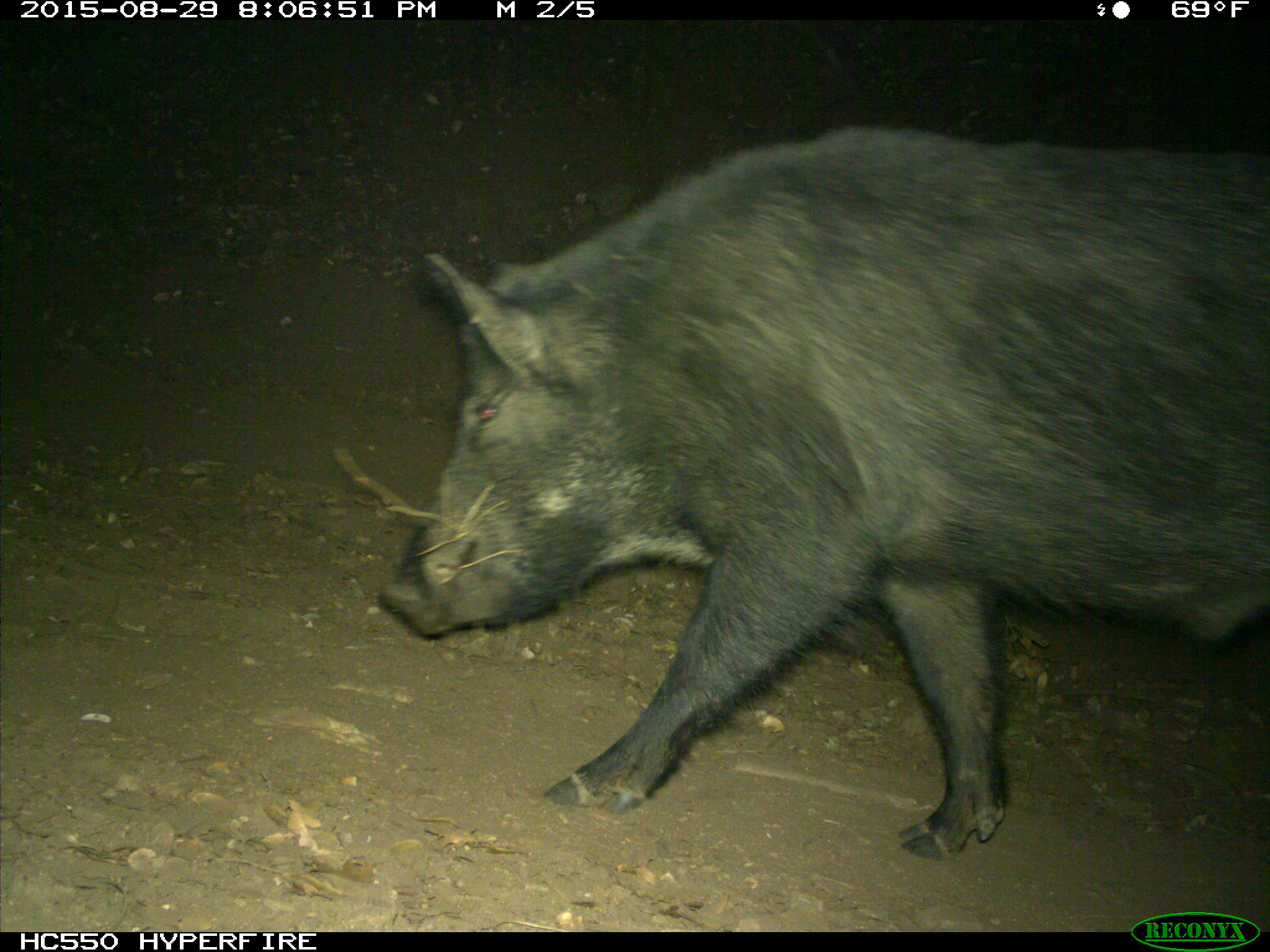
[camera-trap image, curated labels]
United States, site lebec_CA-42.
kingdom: Animalia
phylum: Chordata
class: Mammalia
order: Artiodactyla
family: Suidae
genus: Sus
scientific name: Sus scrofa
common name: wild boar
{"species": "Sus scrofa (wild boar)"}